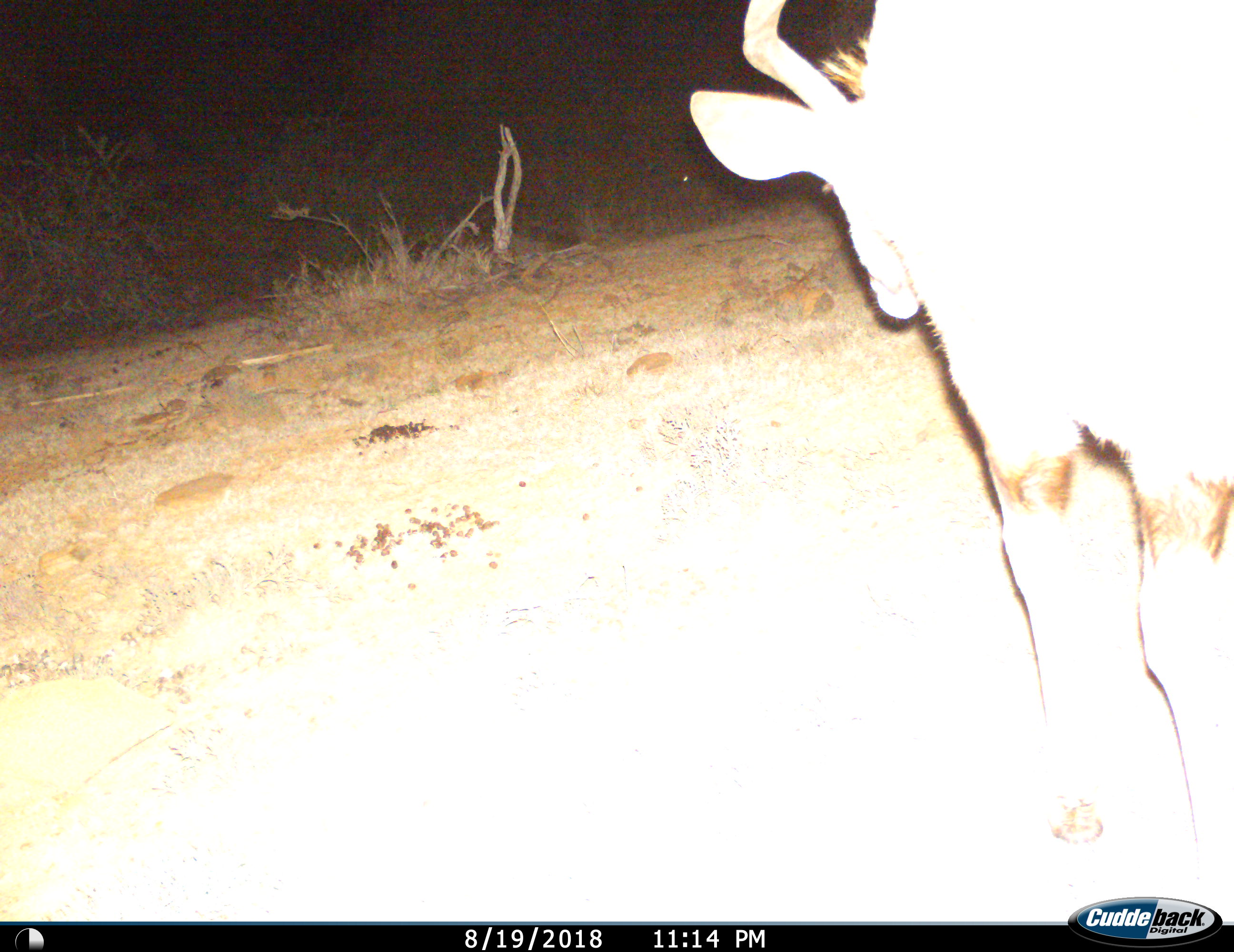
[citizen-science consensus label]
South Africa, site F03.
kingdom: Animalia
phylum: Chordata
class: Mammalia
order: Artiodactyla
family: Bovidae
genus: Tragelaphus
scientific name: Tragelaphus strepsiceros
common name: greater kudu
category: kudu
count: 1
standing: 0%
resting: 14%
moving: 86%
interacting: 0%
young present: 14%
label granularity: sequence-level